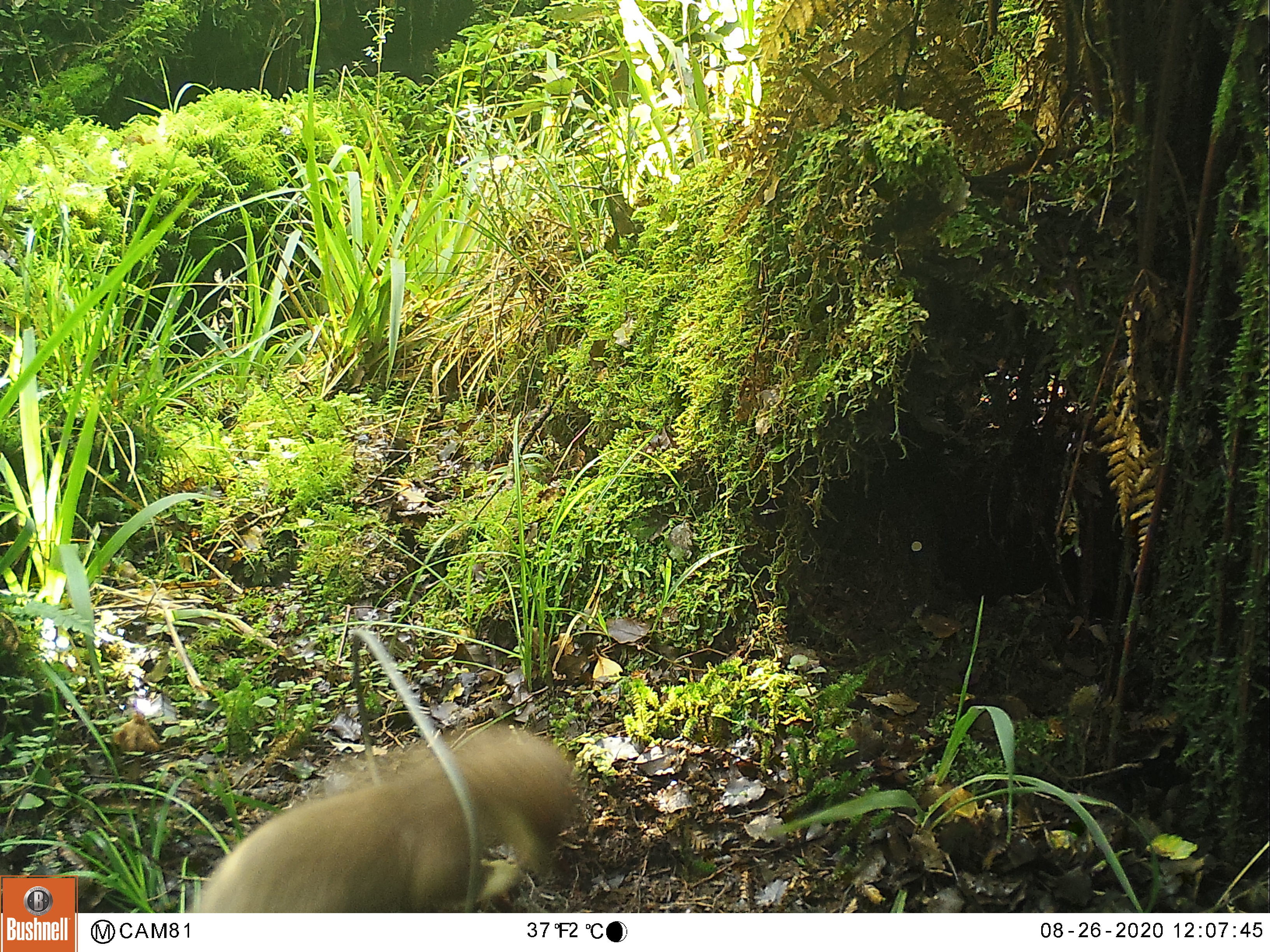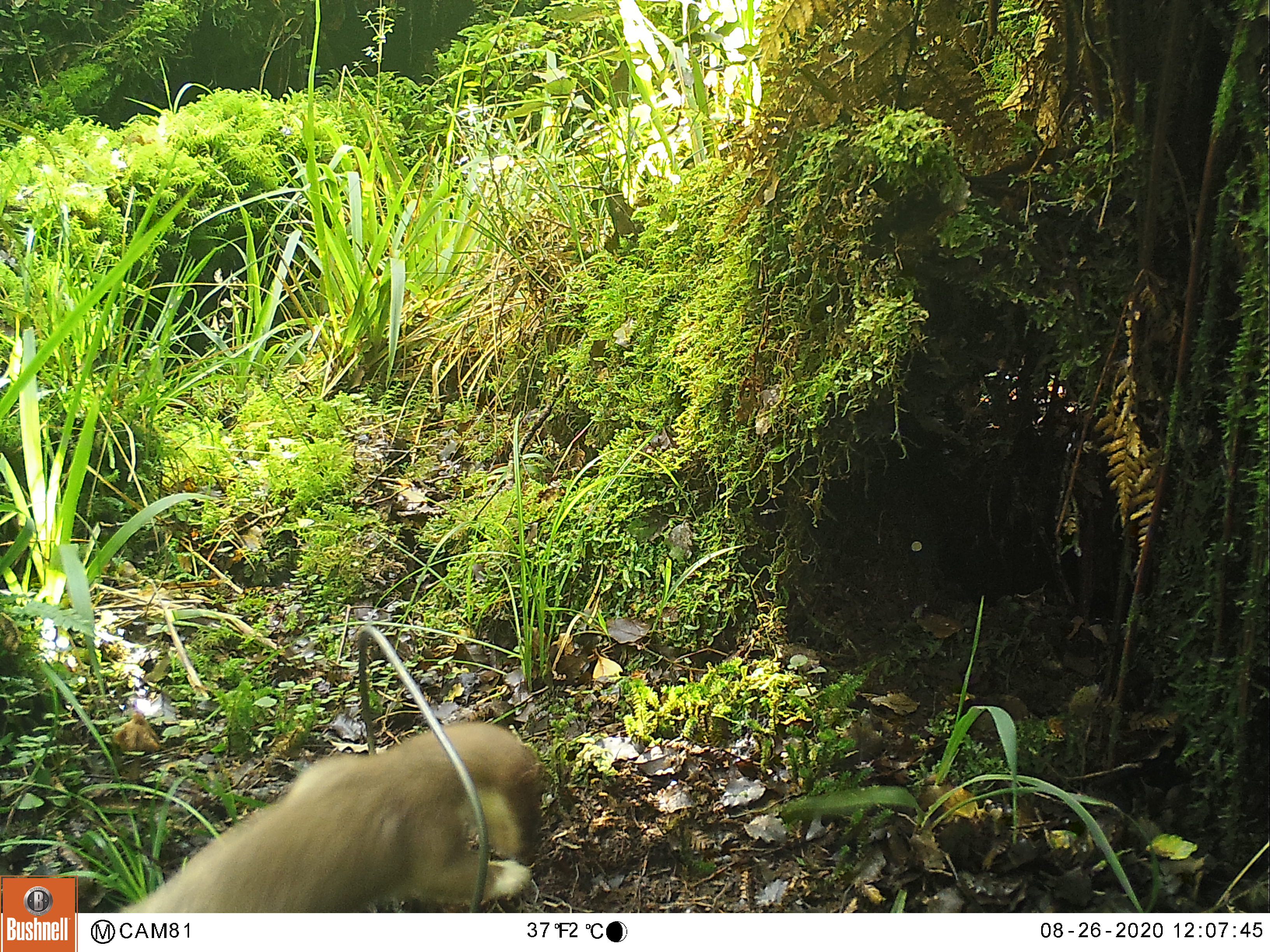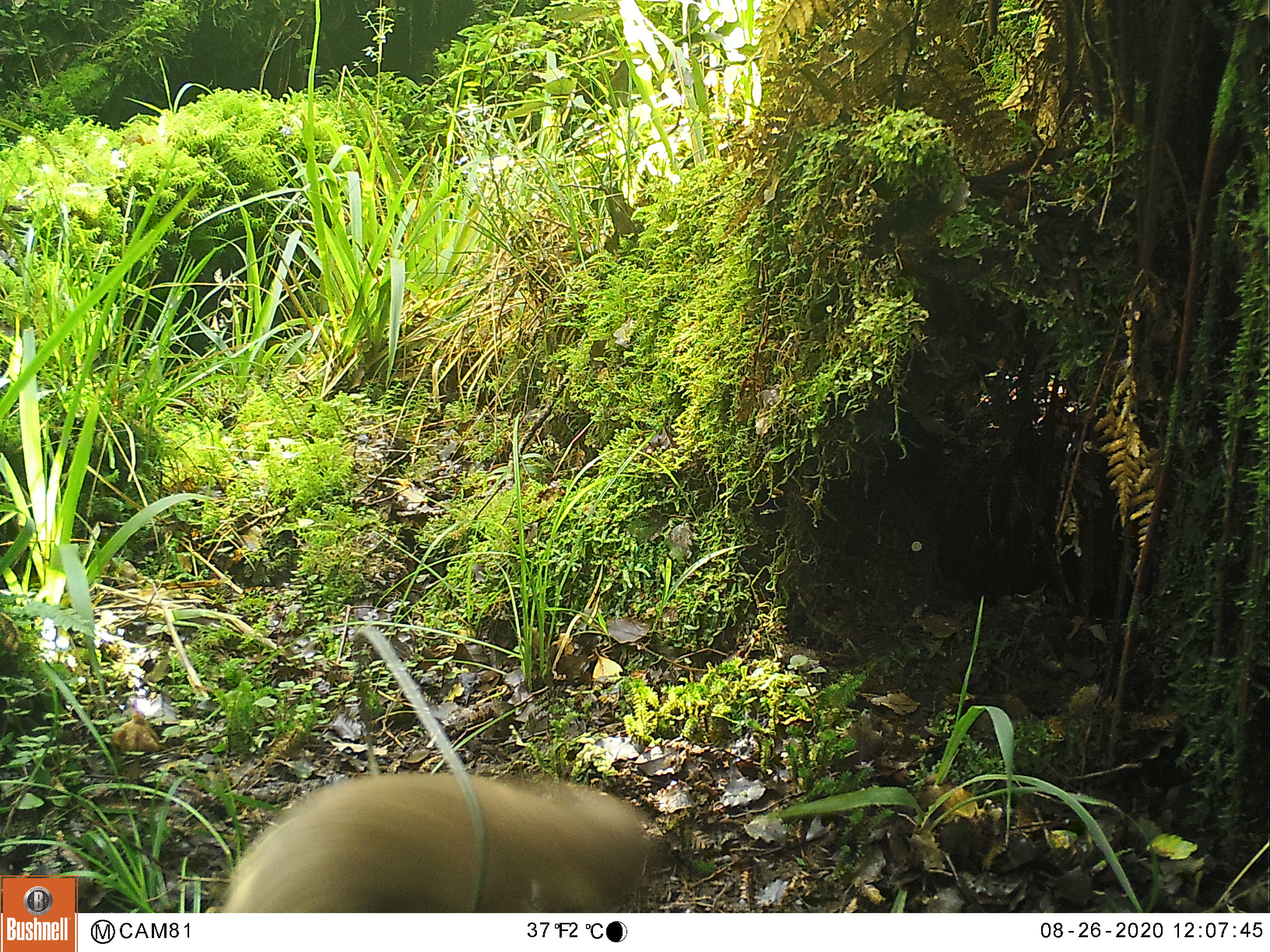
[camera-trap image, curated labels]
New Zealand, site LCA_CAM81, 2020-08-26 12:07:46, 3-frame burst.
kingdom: Animalia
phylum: Chordata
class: Mammalia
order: Carnivora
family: Mustelidae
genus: Mustela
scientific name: Mustela erminea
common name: stoat